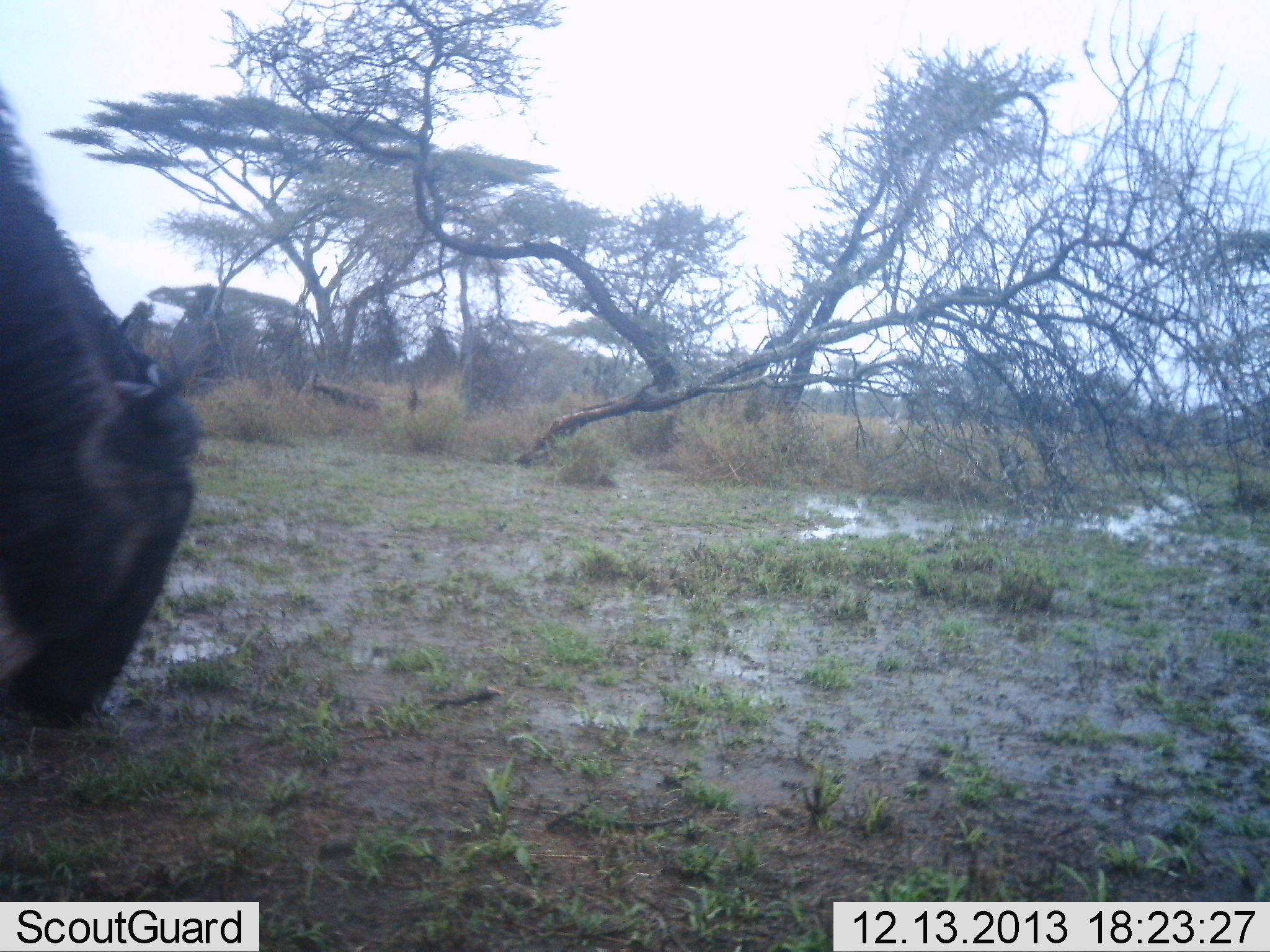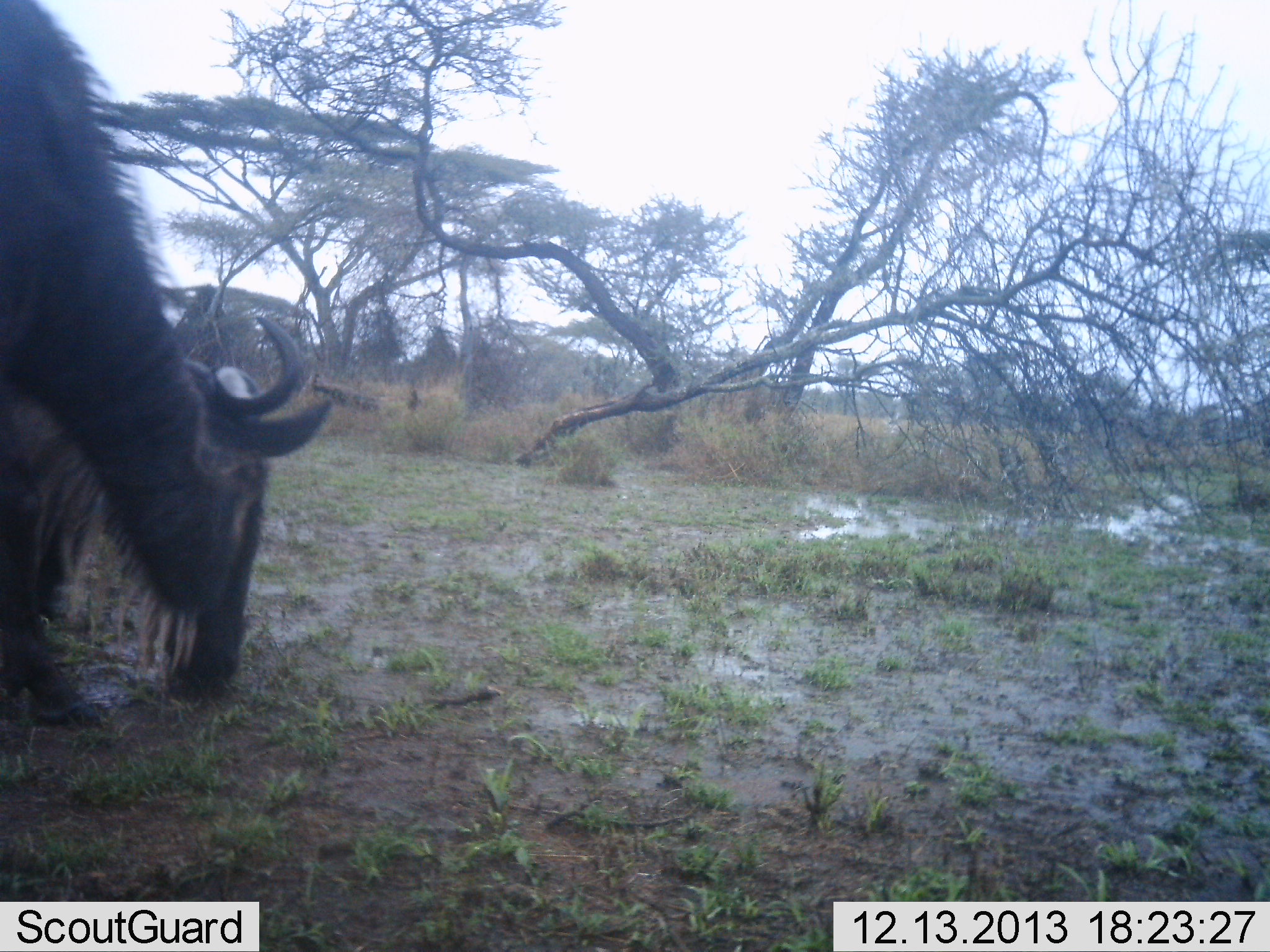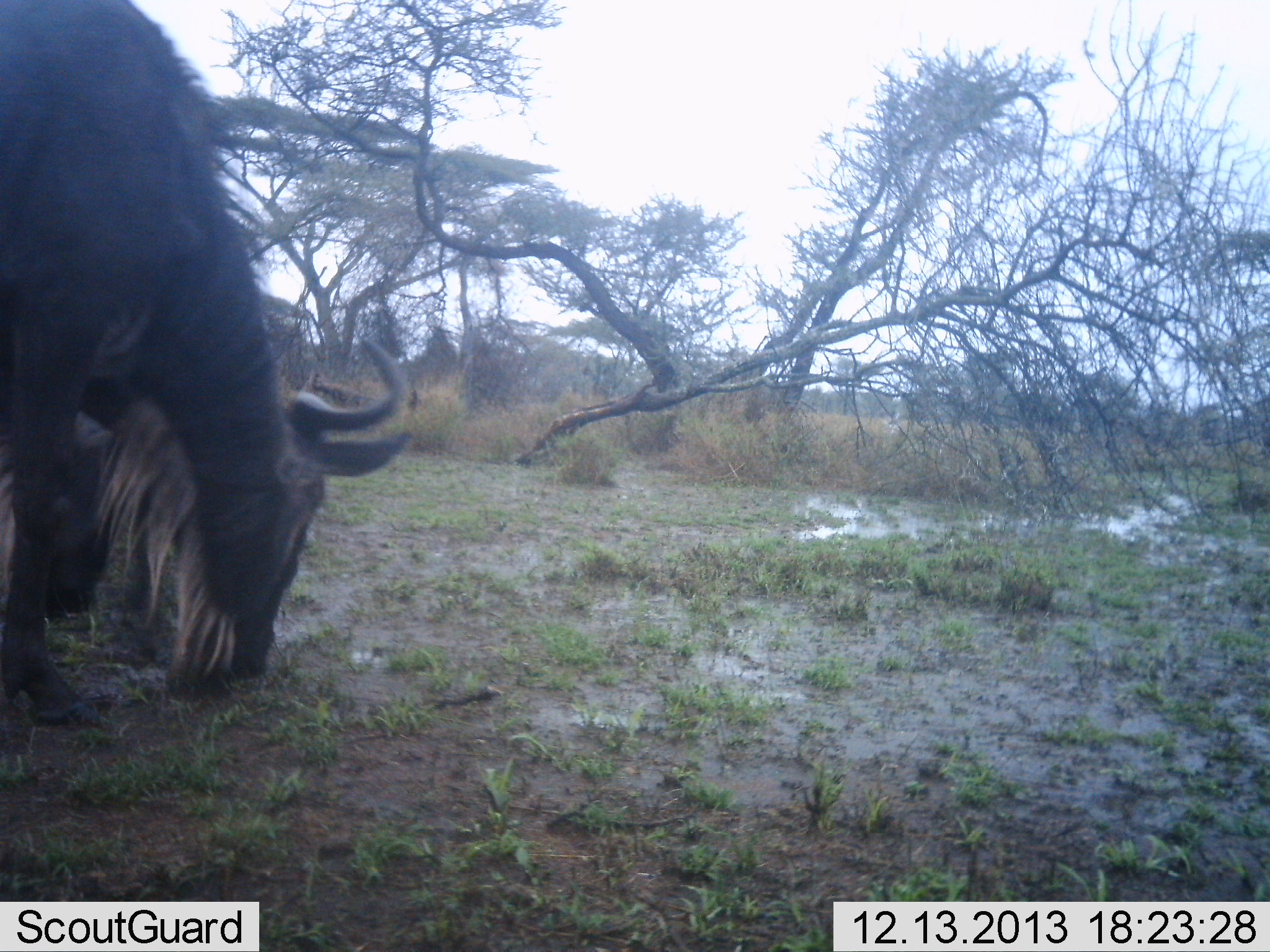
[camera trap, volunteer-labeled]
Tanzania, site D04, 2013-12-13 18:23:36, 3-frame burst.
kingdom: Animalia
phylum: Chordata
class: Mammalia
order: Artiodactyla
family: Bovidae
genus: Connochaetes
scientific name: Connochaetes taurinus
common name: blue wildebeest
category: wildebeest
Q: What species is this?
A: Wildebeest (blue wildebeest) (Connochaetes taurinus).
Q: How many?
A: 1.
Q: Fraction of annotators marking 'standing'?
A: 15%.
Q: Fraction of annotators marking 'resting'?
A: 0%.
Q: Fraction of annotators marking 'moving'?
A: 31%.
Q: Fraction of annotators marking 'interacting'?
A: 2%.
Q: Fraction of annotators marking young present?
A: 0%.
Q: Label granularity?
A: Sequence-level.